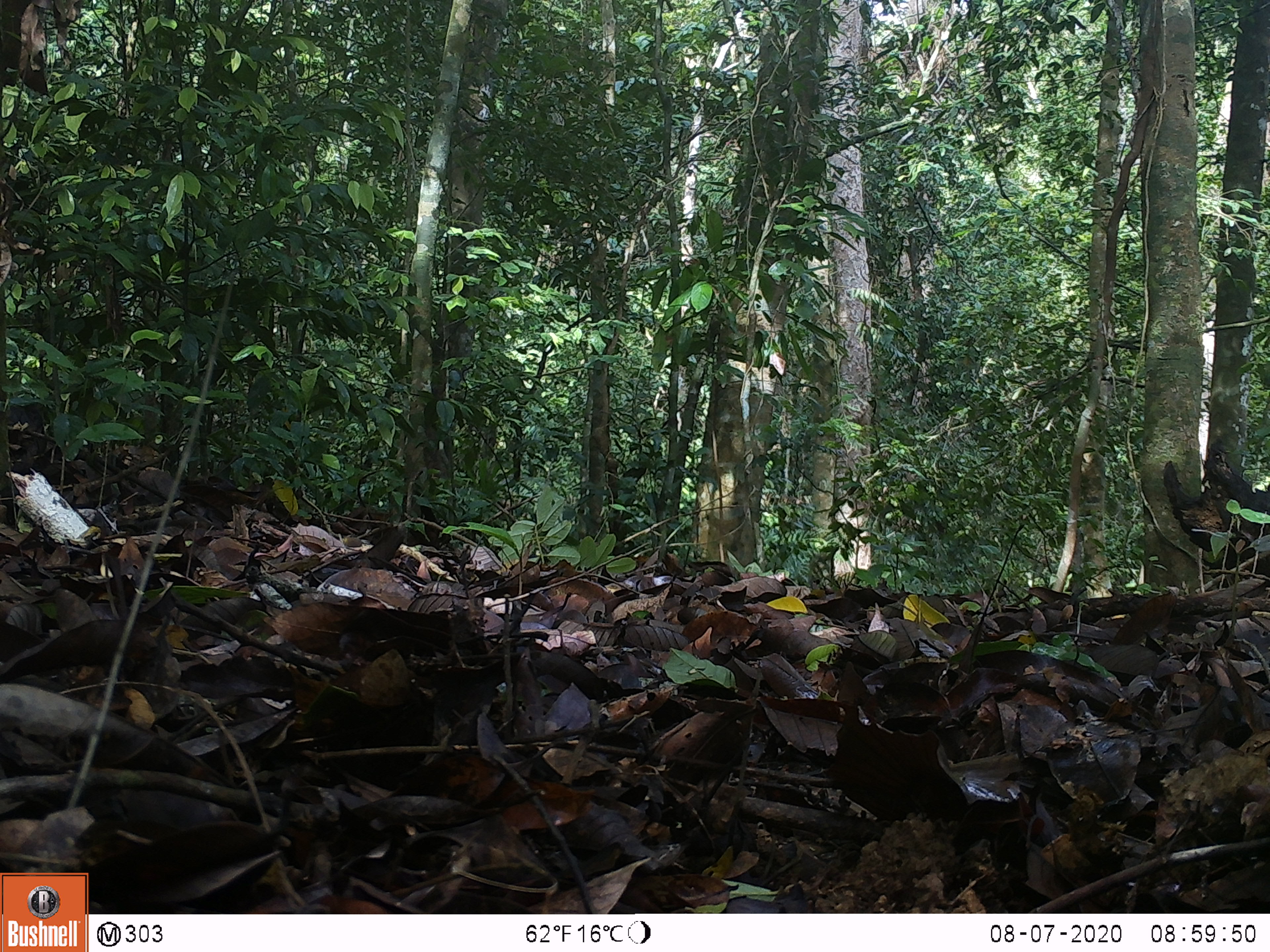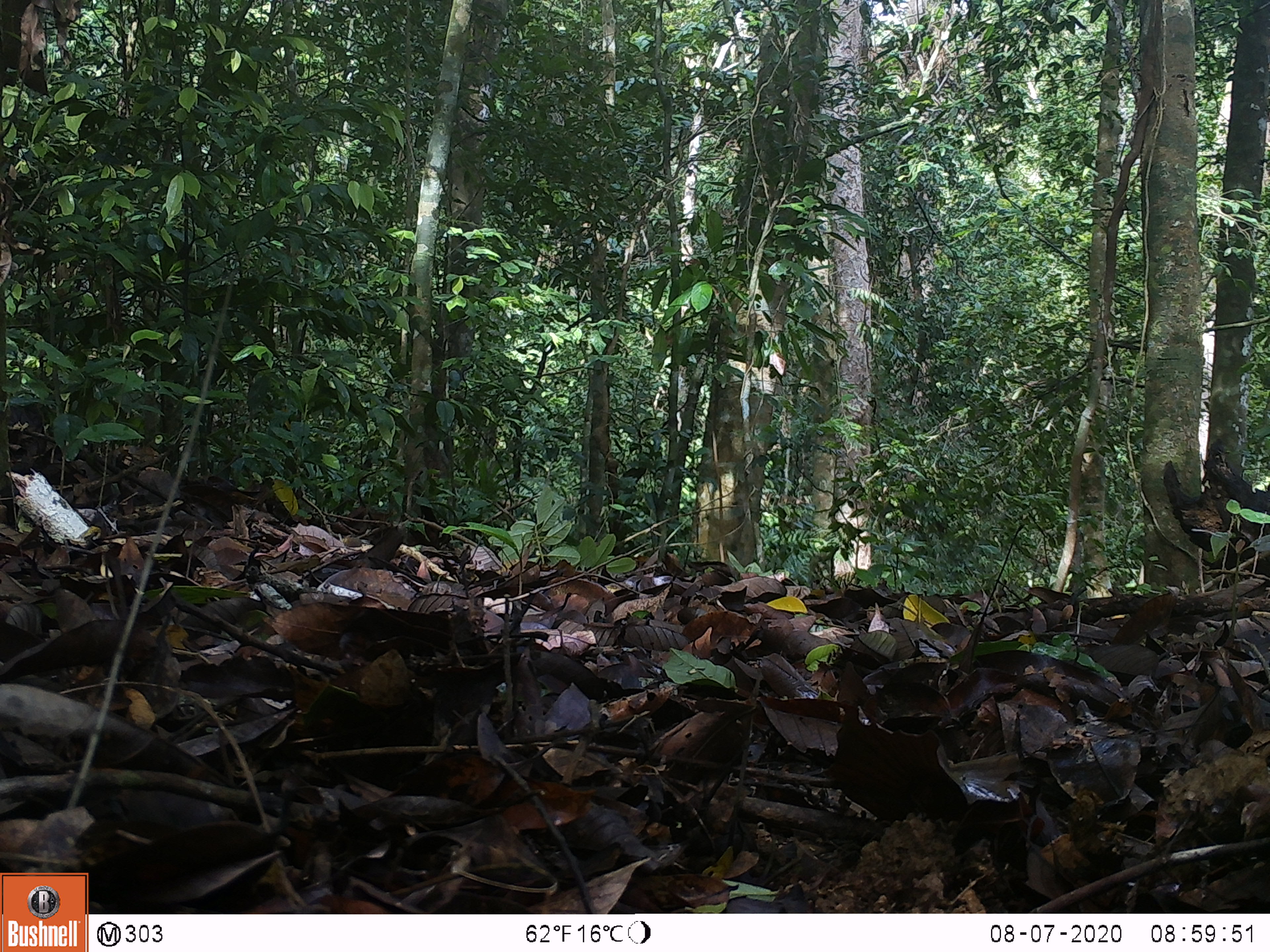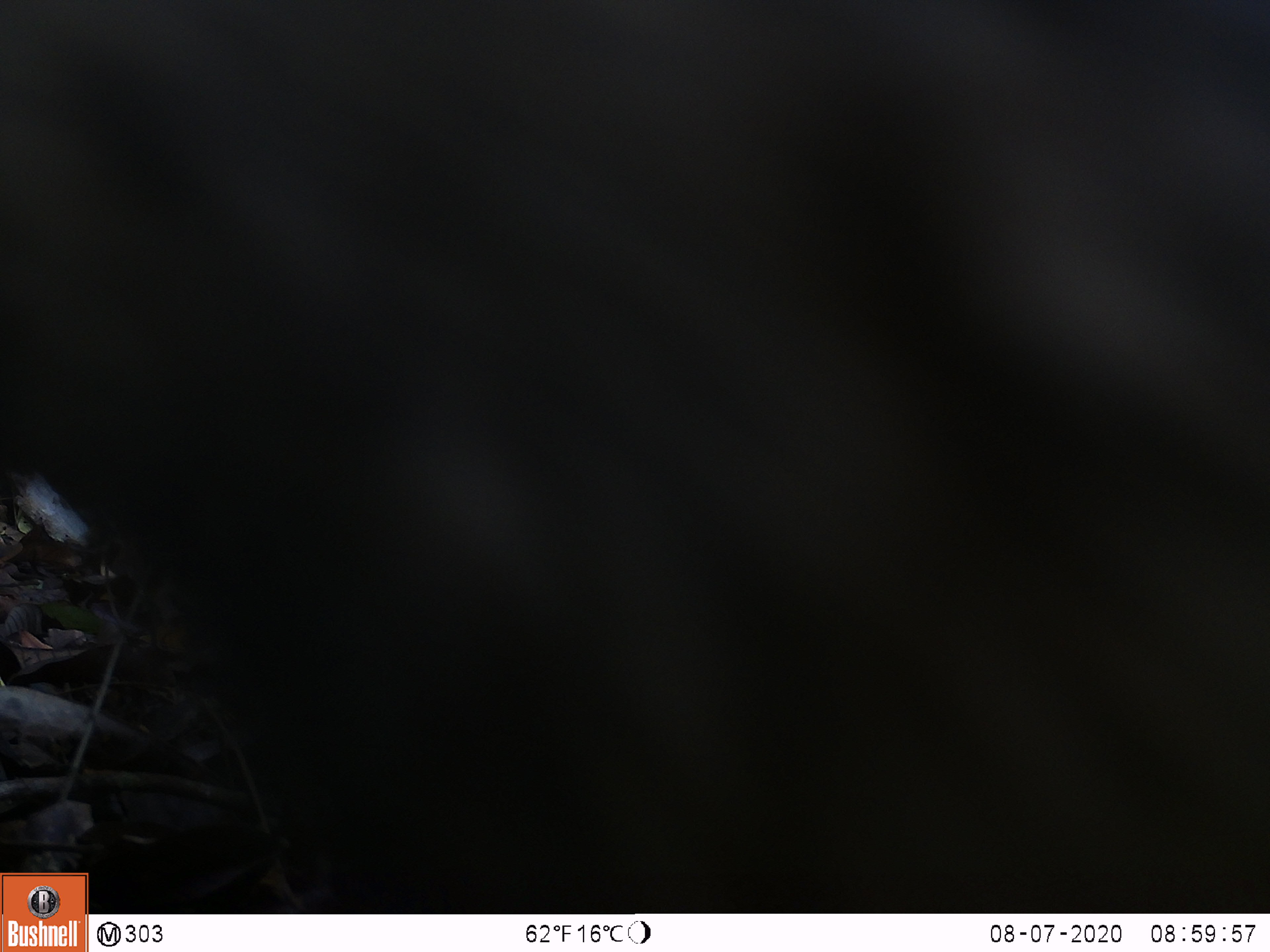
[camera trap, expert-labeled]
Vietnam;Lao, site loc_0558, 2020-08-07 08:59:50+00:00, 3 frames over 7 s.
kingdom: Animalia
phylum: Chordata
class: Mammalia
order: Artiodactyla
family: Suidae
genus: Sus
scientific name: Sus scrofa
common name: eurasian wild pig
Eurasian wild pig (Sus scrofa). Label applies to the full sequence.